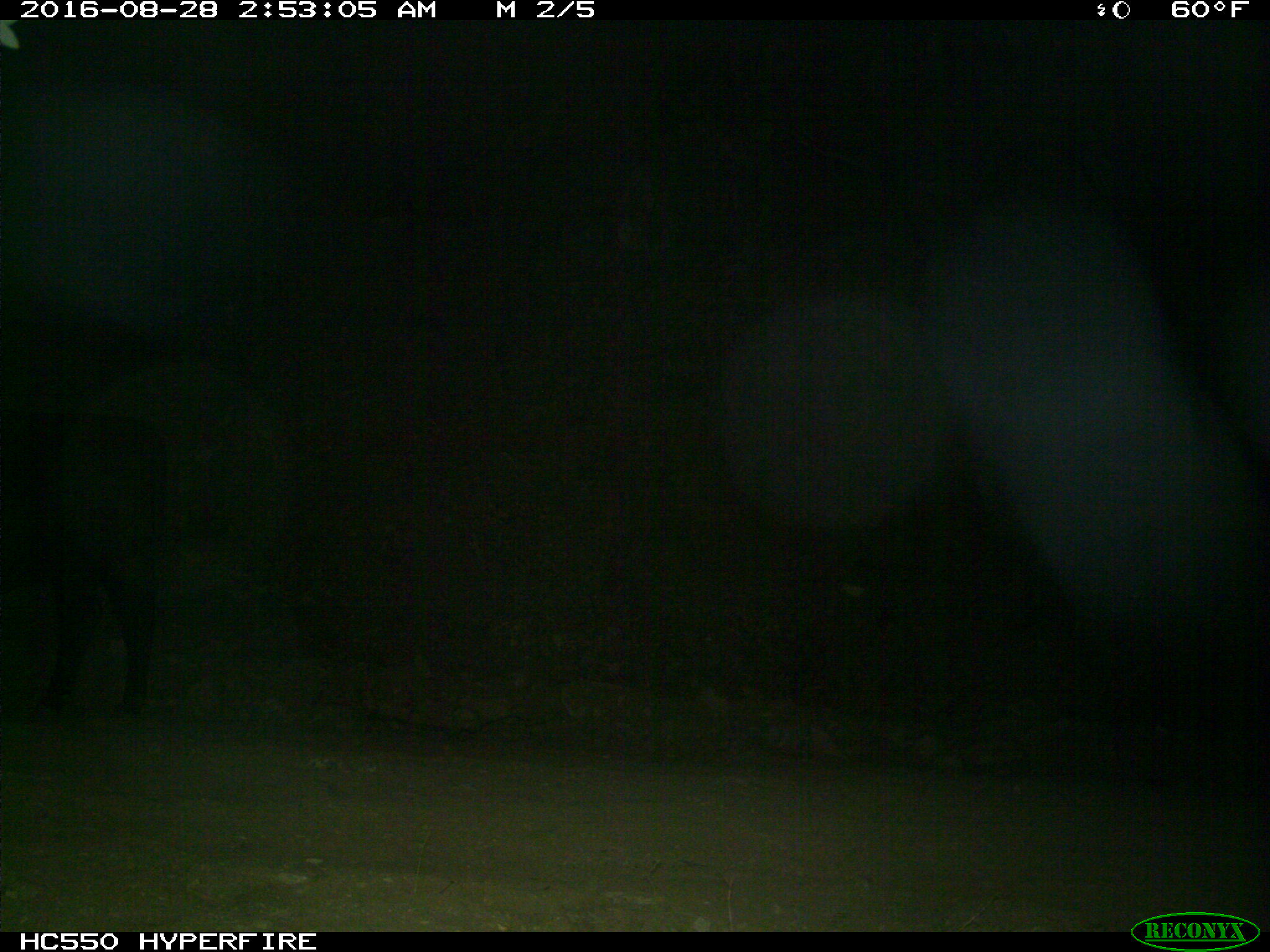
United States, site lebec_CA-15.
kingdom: Animalia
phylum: Chordata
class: Mammalia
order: Artiodactyla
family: Bovidae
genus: Bos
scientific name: Bos taurus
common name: domestic cow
Bos taurus (domestic cow).